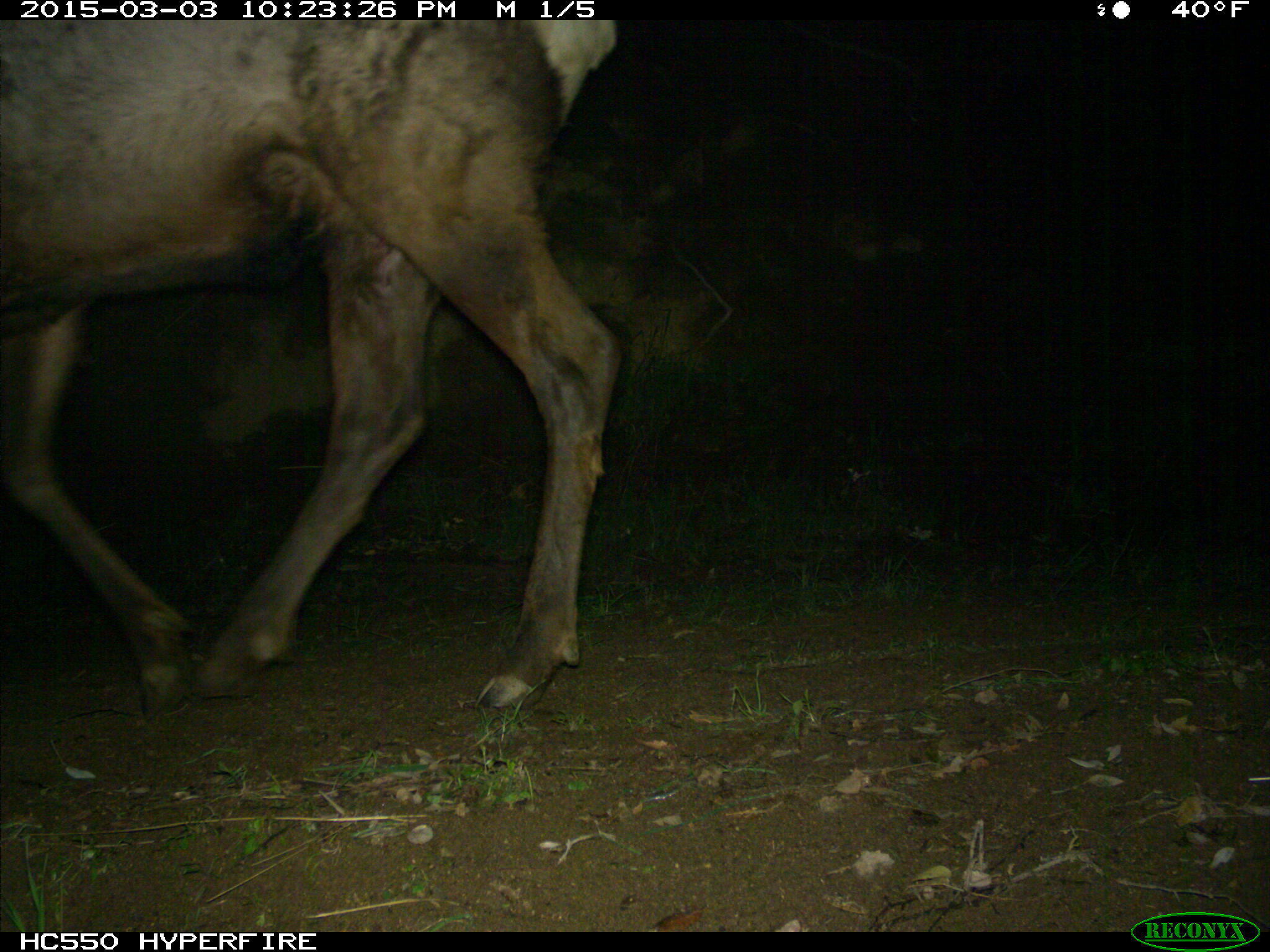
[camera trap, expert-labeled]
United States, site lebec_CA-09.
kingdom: Animalia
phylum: Chordata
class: Mammalia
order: Artiodactyla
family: Cervidae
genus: Cervus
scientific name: Cervus canadensis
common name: elk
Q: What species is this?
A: Cervus canadensis (elk).